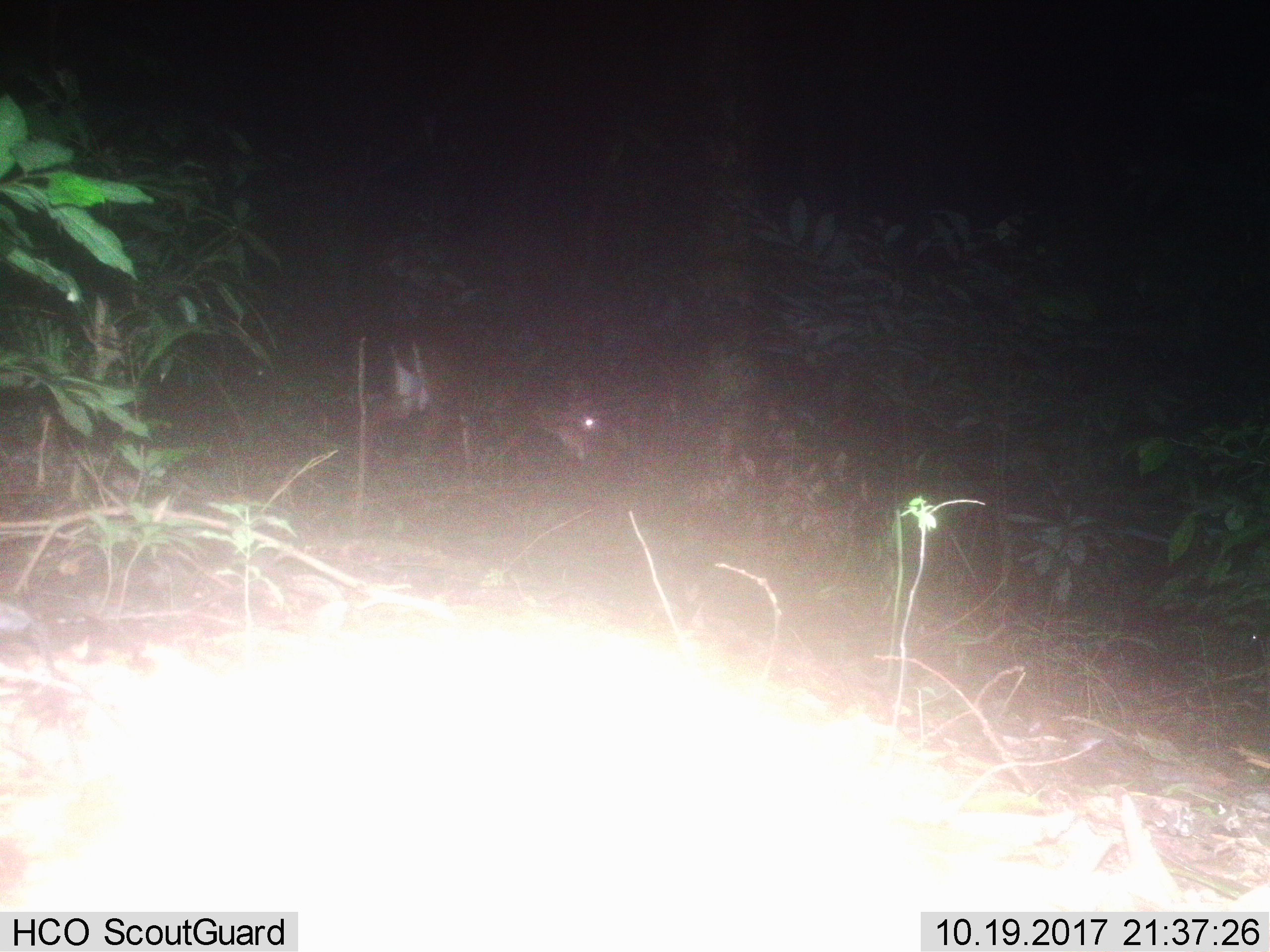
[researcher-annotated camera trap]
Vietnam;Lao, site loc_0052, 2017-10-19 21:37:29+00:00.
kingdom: Animalia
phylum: Chordata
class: Mammalia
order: Artiodactyla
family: Cervidae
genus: Muntiacus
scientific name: Muntiacus vuquangensis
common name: large-antlered muntjac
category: large antlered muntjac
Large antlered muntjac (large-antlered muntjac) (Muntiacus vuquangensis). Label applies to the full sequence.